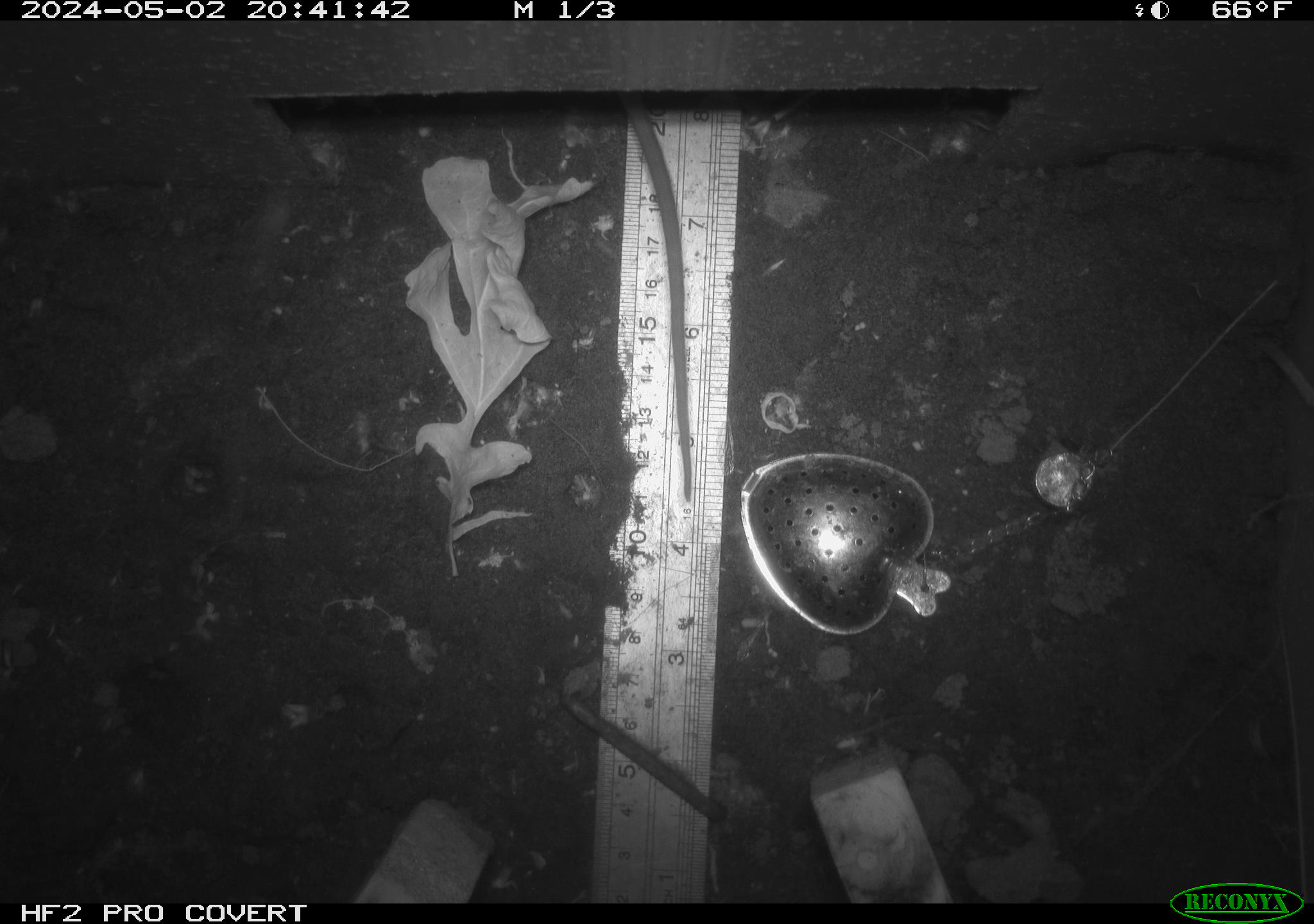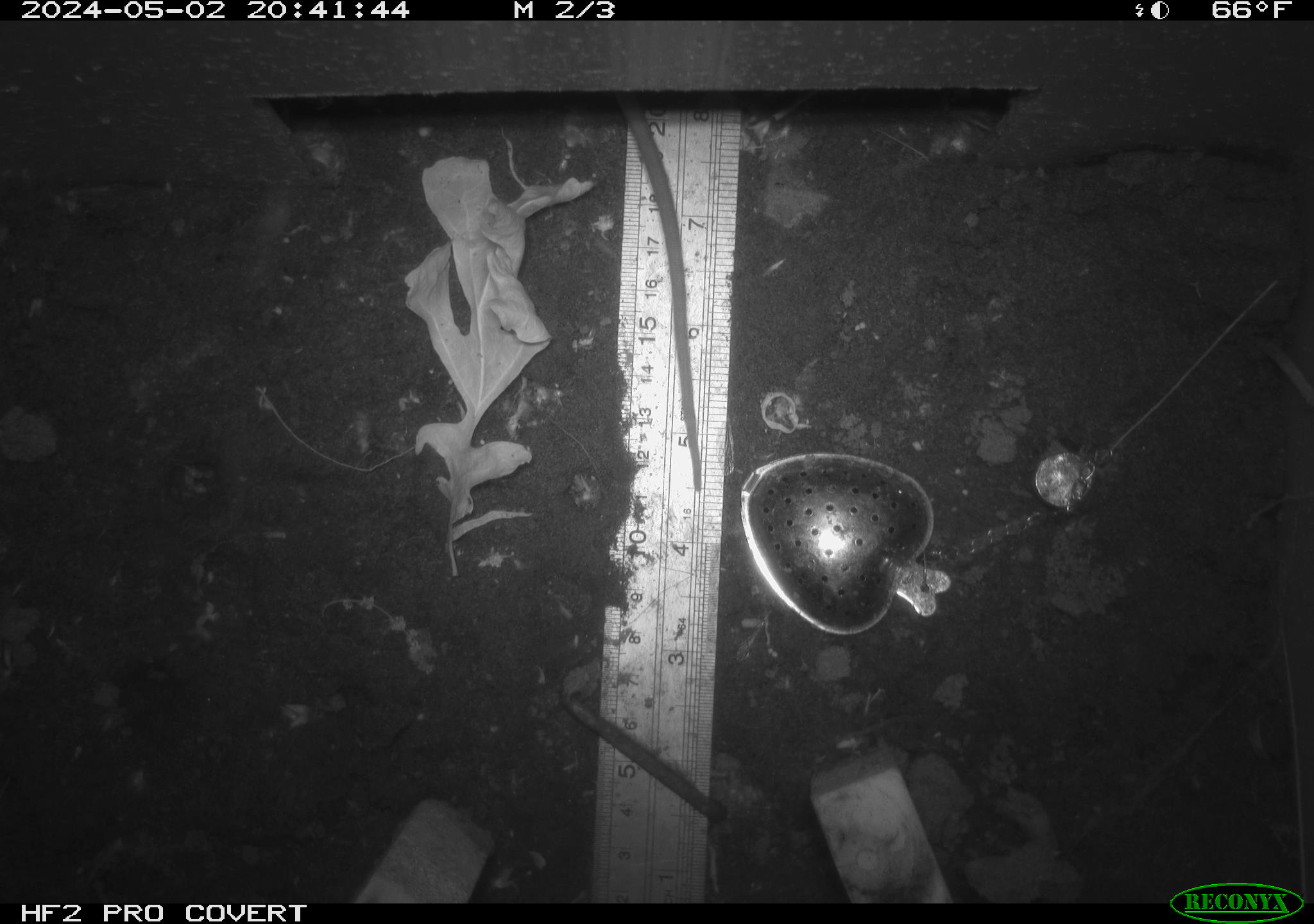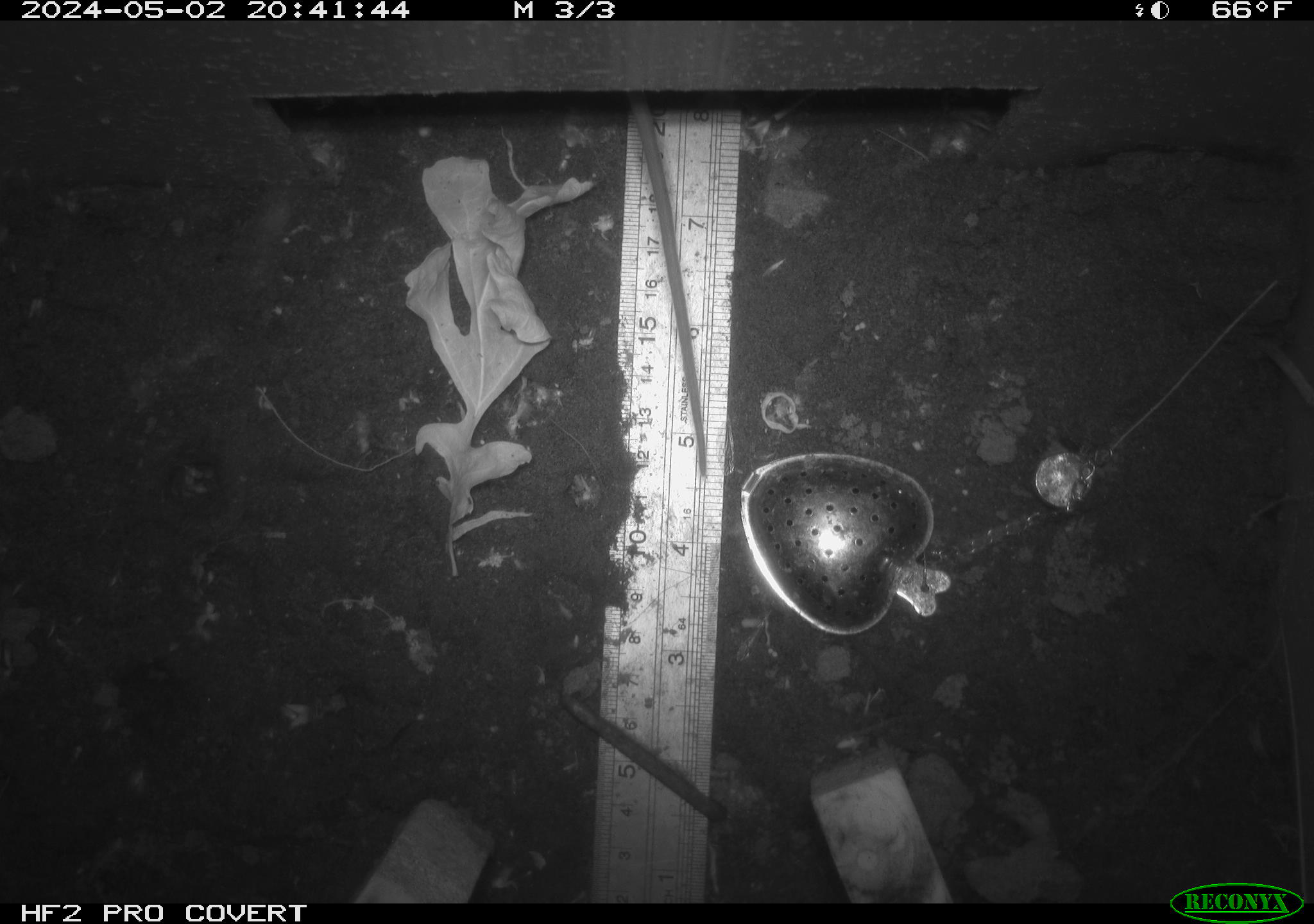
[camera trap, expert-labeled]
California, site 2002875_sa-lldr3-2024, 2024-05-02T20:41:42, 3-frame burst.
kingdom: Animalia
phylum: Chordata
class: Mammalia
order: Rodentia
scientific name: Rodentia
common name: rodent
Rodent (Rodentia).